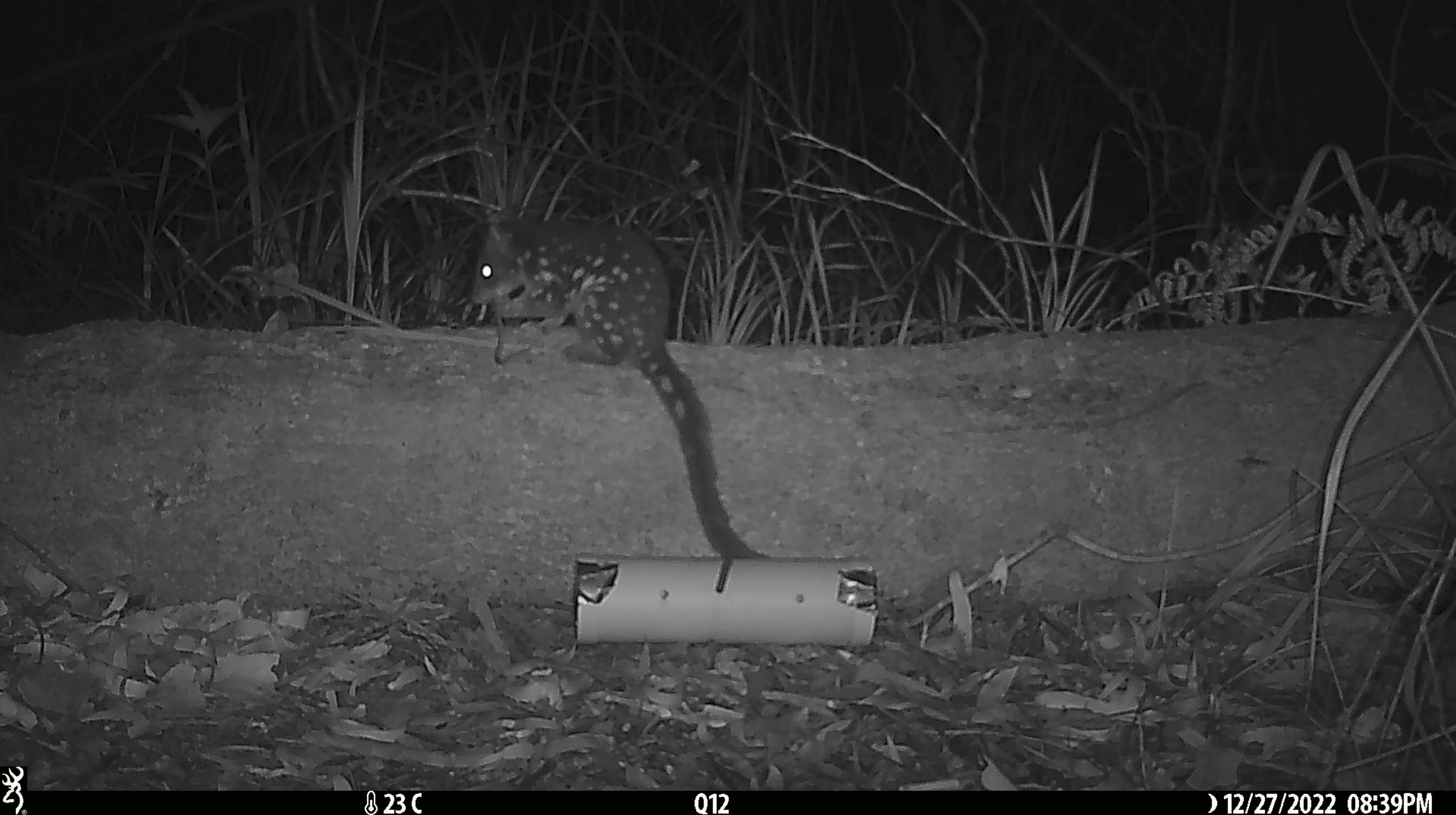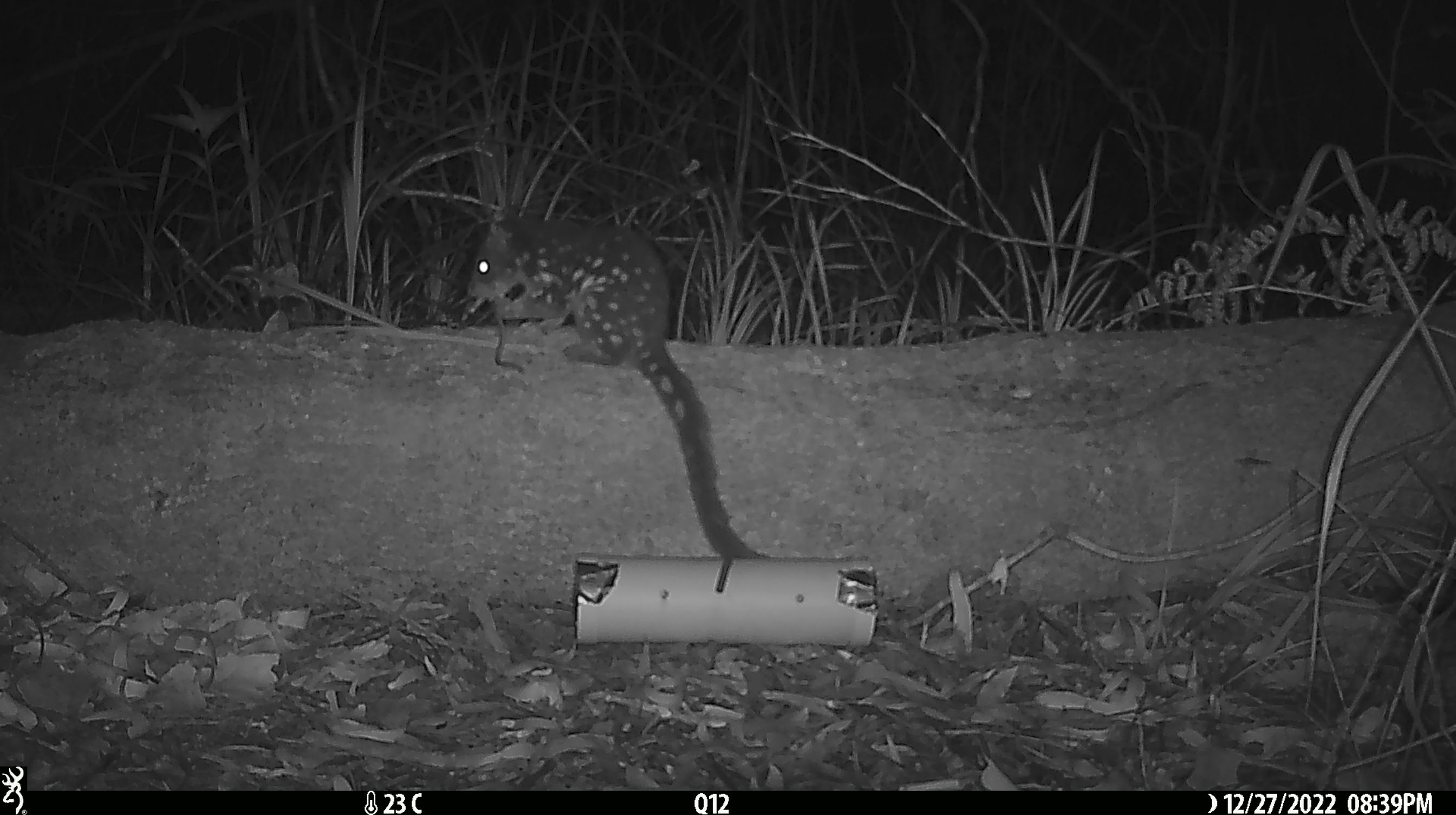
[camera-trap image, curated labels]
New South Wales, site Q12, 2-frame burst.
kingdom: Animalia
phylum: Chordata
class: Mammalia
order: Dasyuromorphia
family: Dasyuridae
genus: Dasyurus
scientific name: Dasyurus maculatus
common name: spotted-tailed quoll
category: quoll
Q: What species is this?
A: Quoll (spotted-tailed quoll) (Dasyurus maculatus).